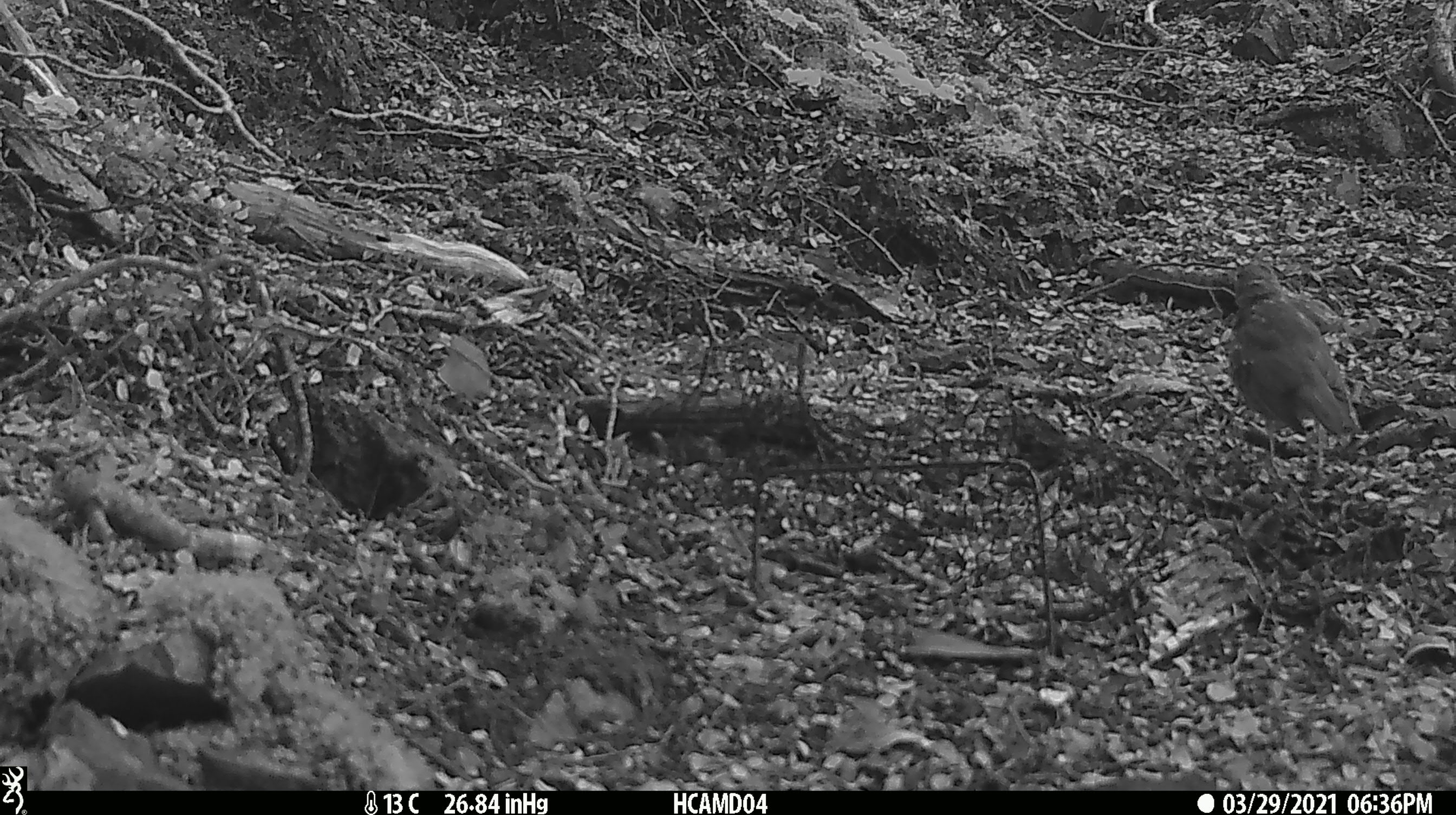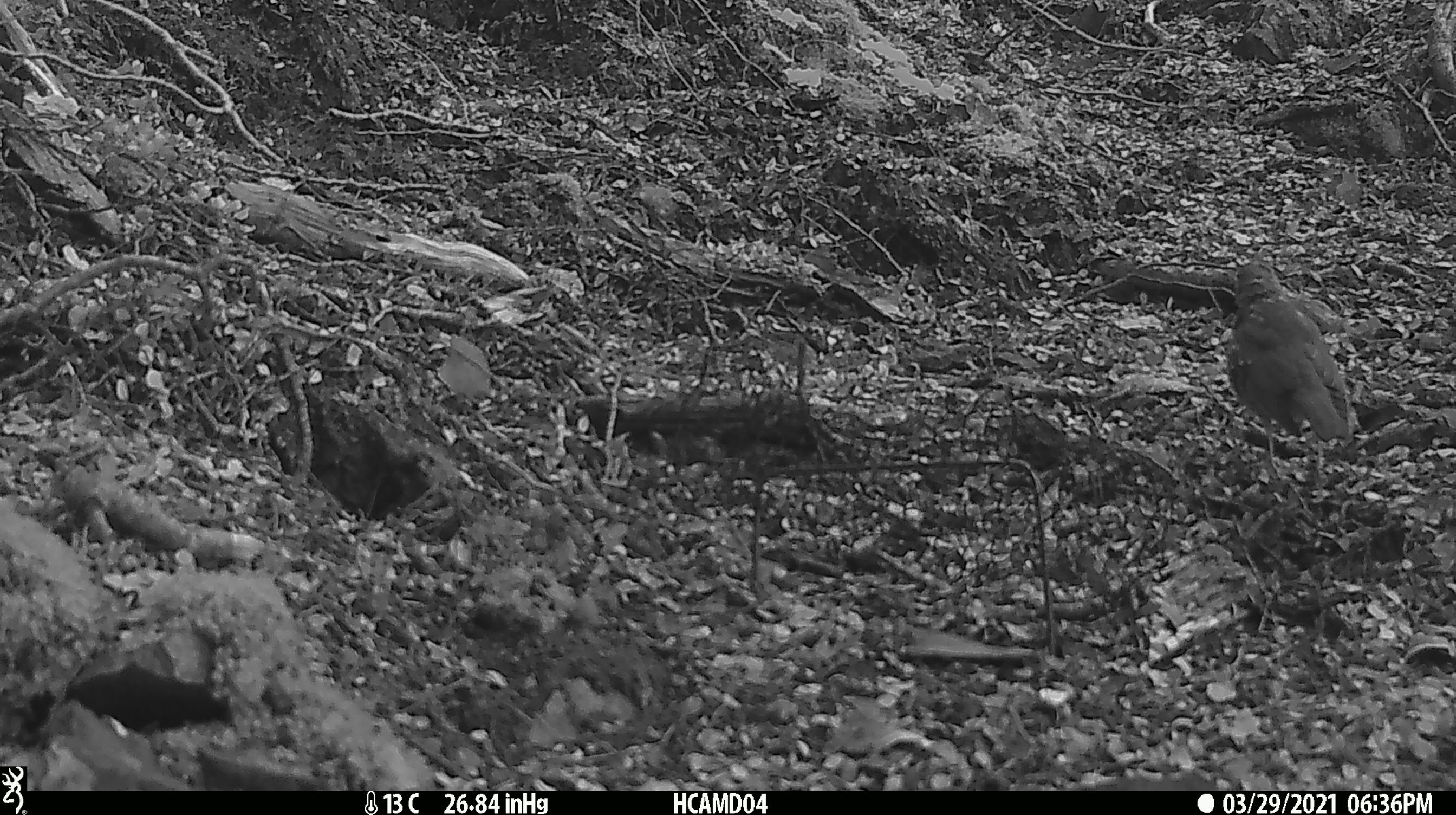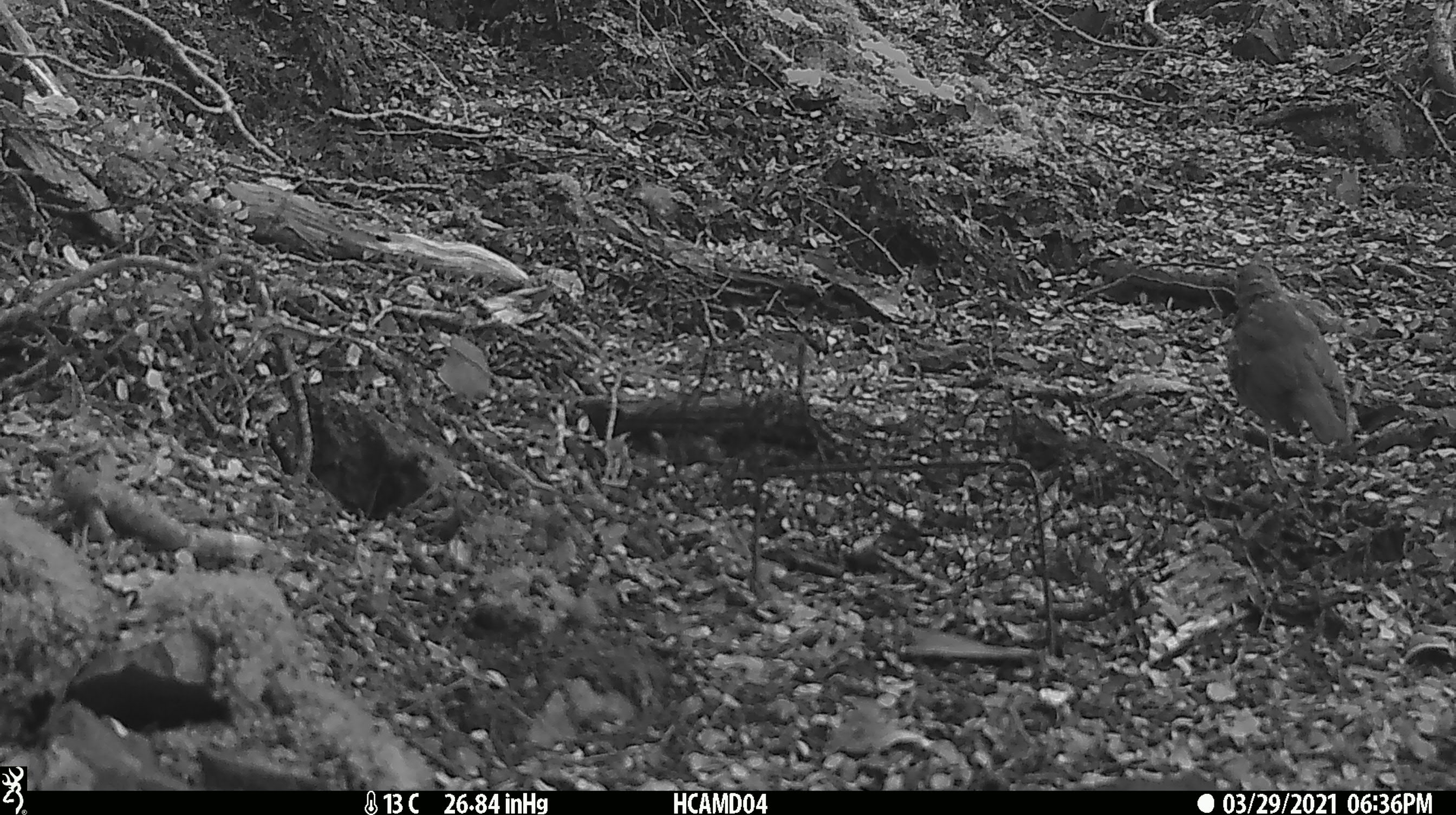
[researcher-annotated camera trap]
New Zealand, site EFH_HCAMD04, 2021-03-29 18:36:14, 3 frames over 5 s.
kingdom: Animalia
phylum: Chordata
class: Aves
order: Passeriformes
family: Turdidae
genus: Turdus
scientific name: Turdus philomelos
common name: song thrush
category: thrush